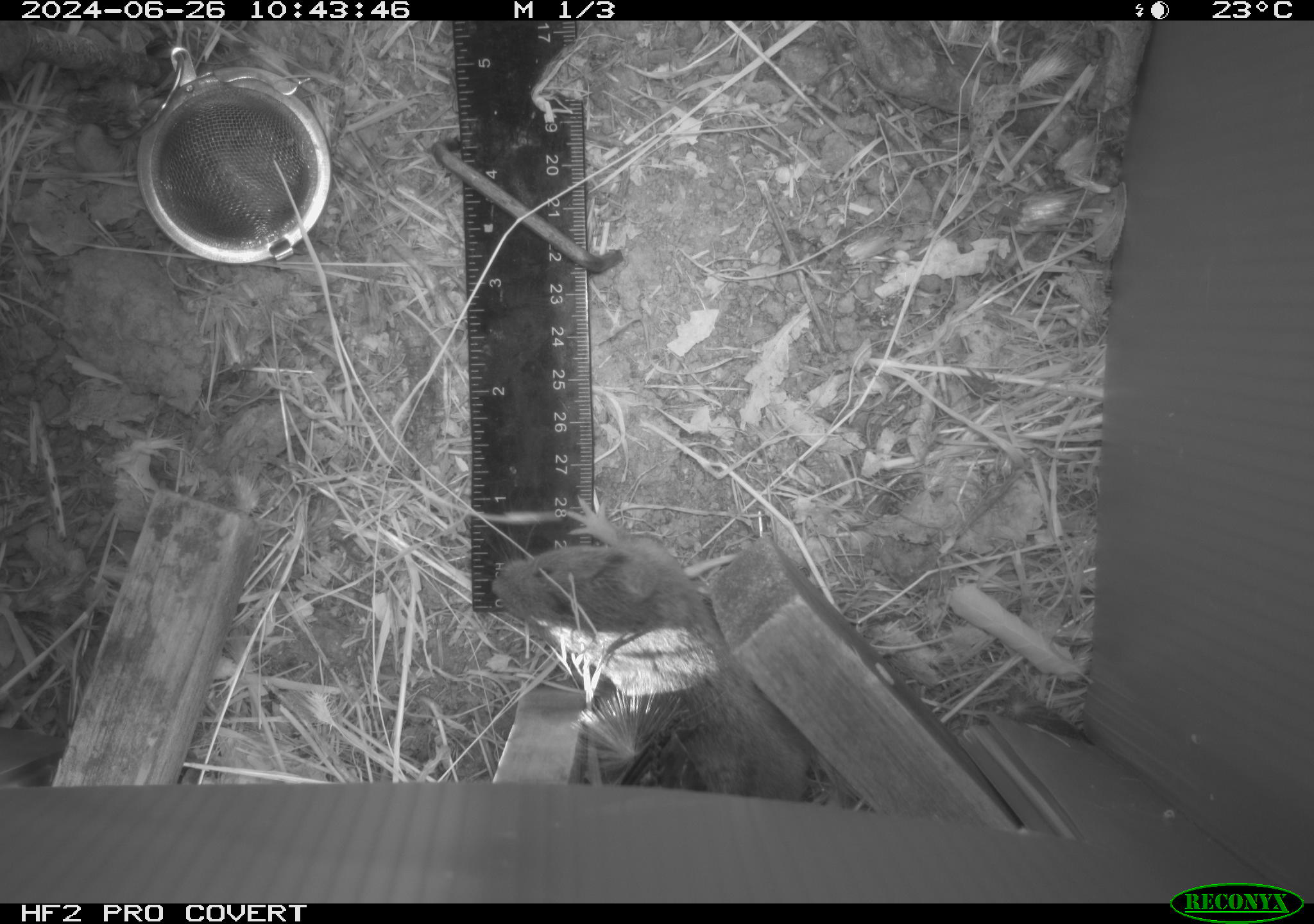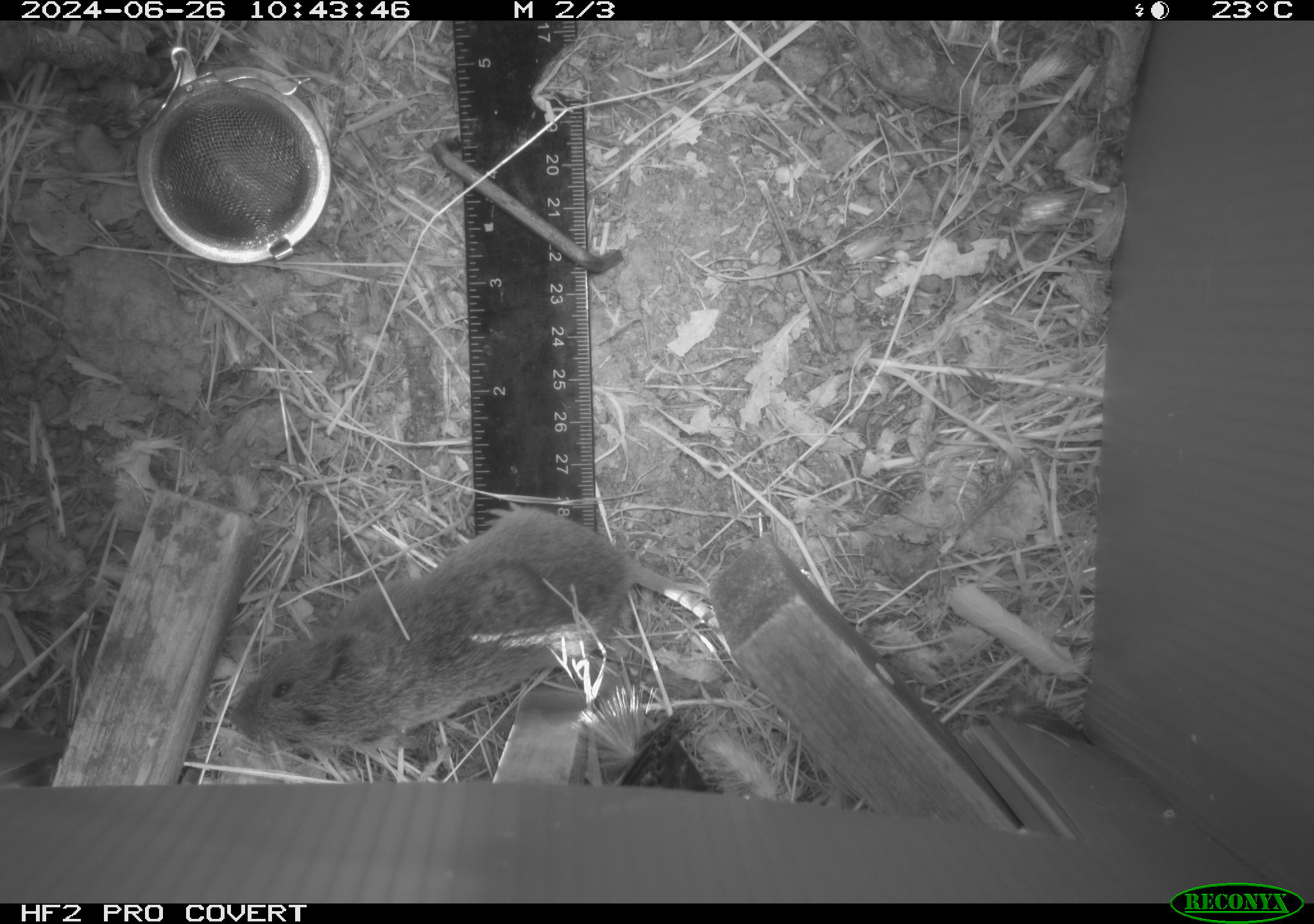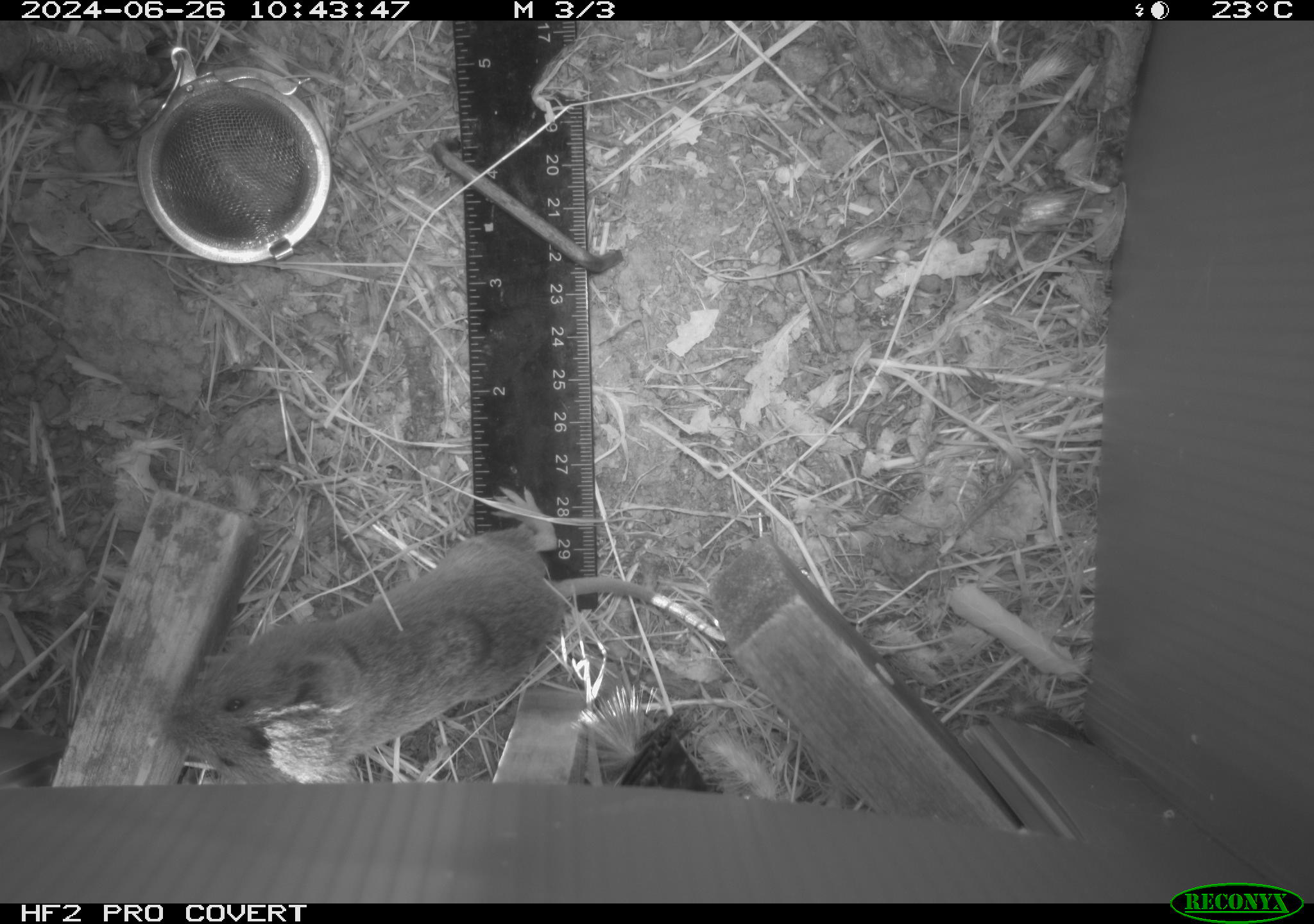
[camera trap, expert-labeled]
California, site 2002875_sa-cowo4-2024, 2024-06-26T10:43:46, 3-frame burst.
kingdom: Animalia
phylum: Chordata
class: Mammalia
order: Rodentia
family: Cricetidae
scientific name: Arvicolinae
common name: voles, lemmings, and muskrats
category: arvicolinae subfamily